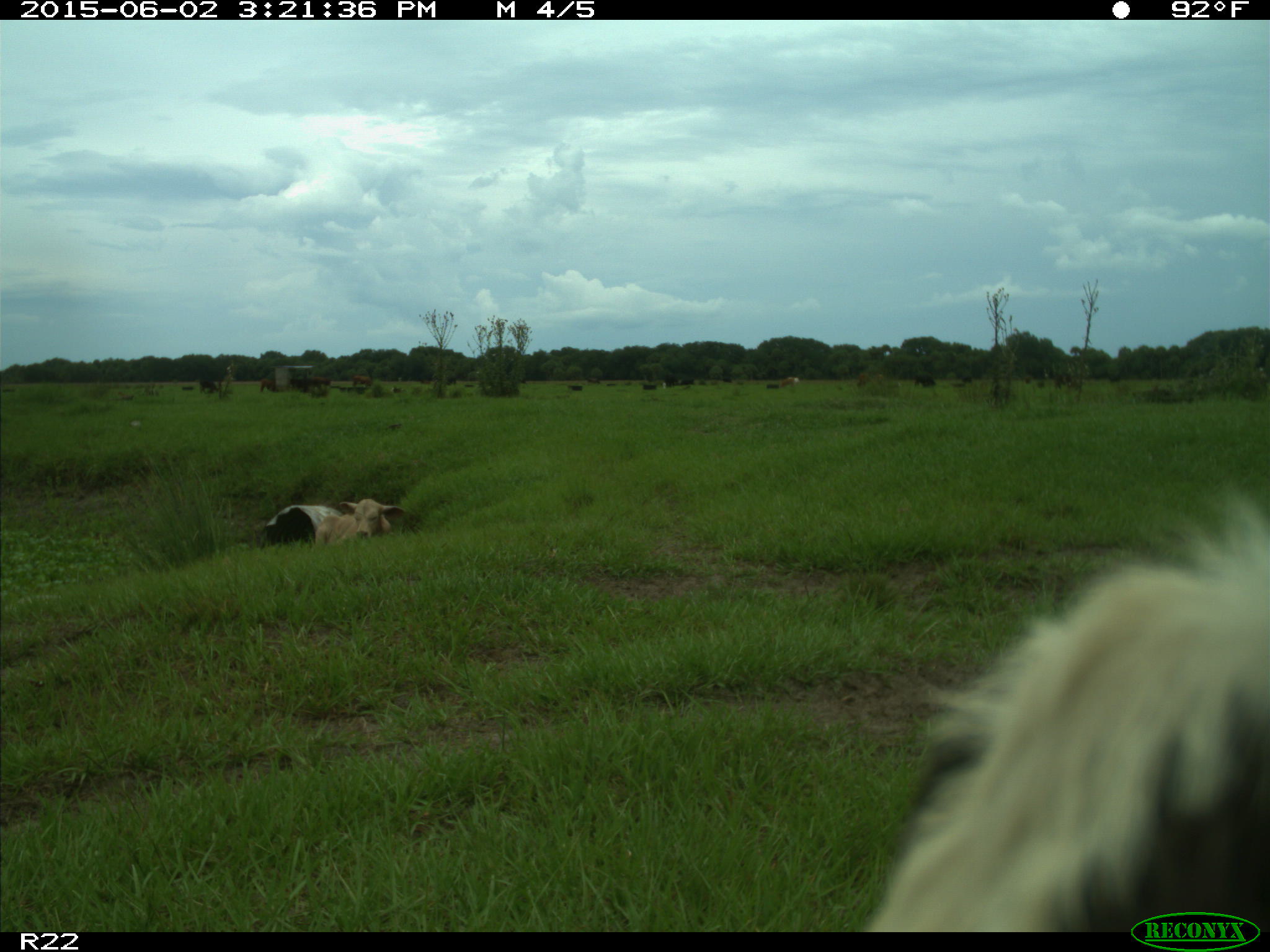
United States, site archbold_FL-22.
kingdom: Animalia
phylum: Chordata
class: Mammalia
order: Artiodactyla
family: Bovidae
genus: Bos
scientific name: Bos taurus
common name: domestic cow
Bos taurus (domestic cow).